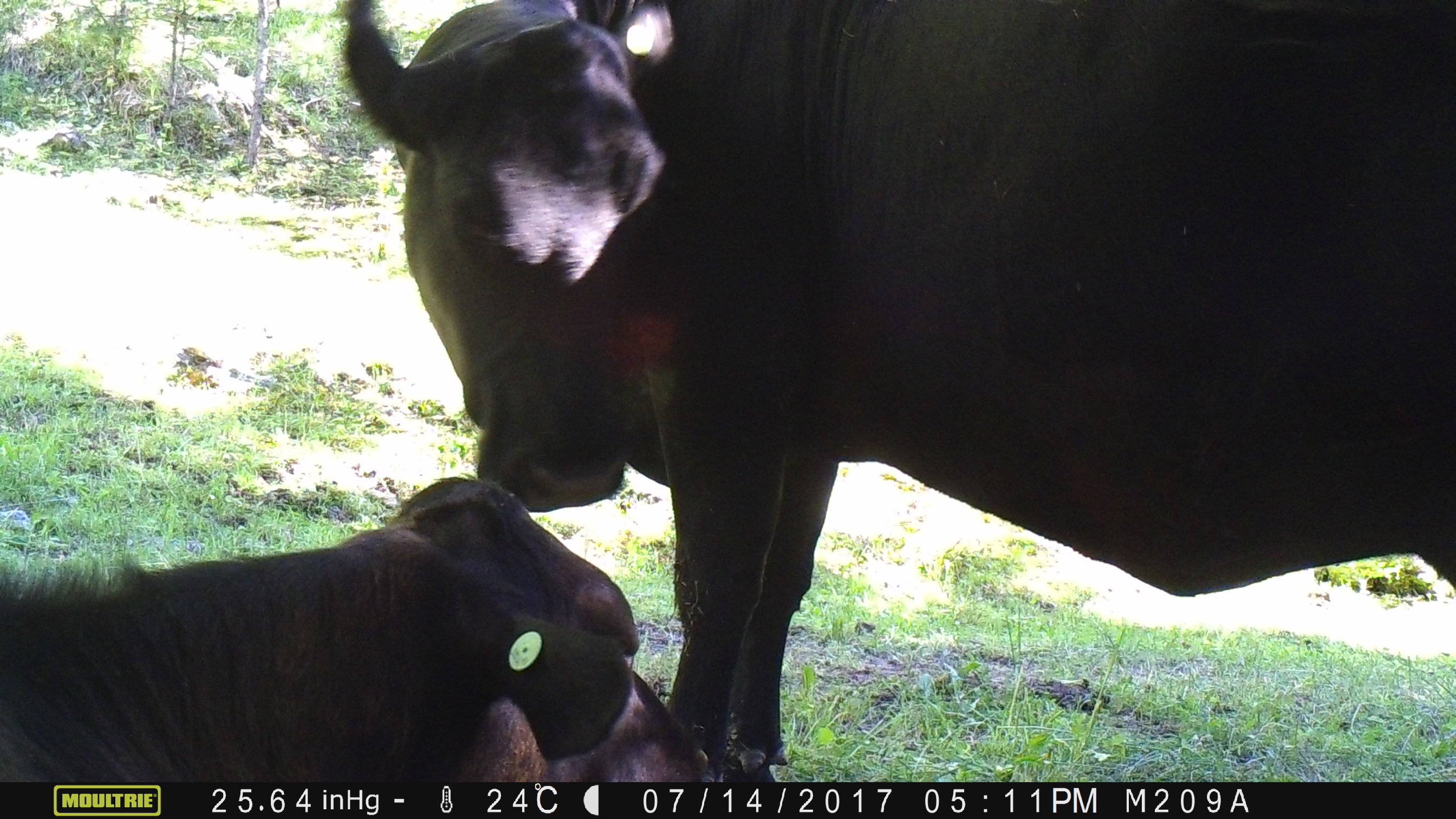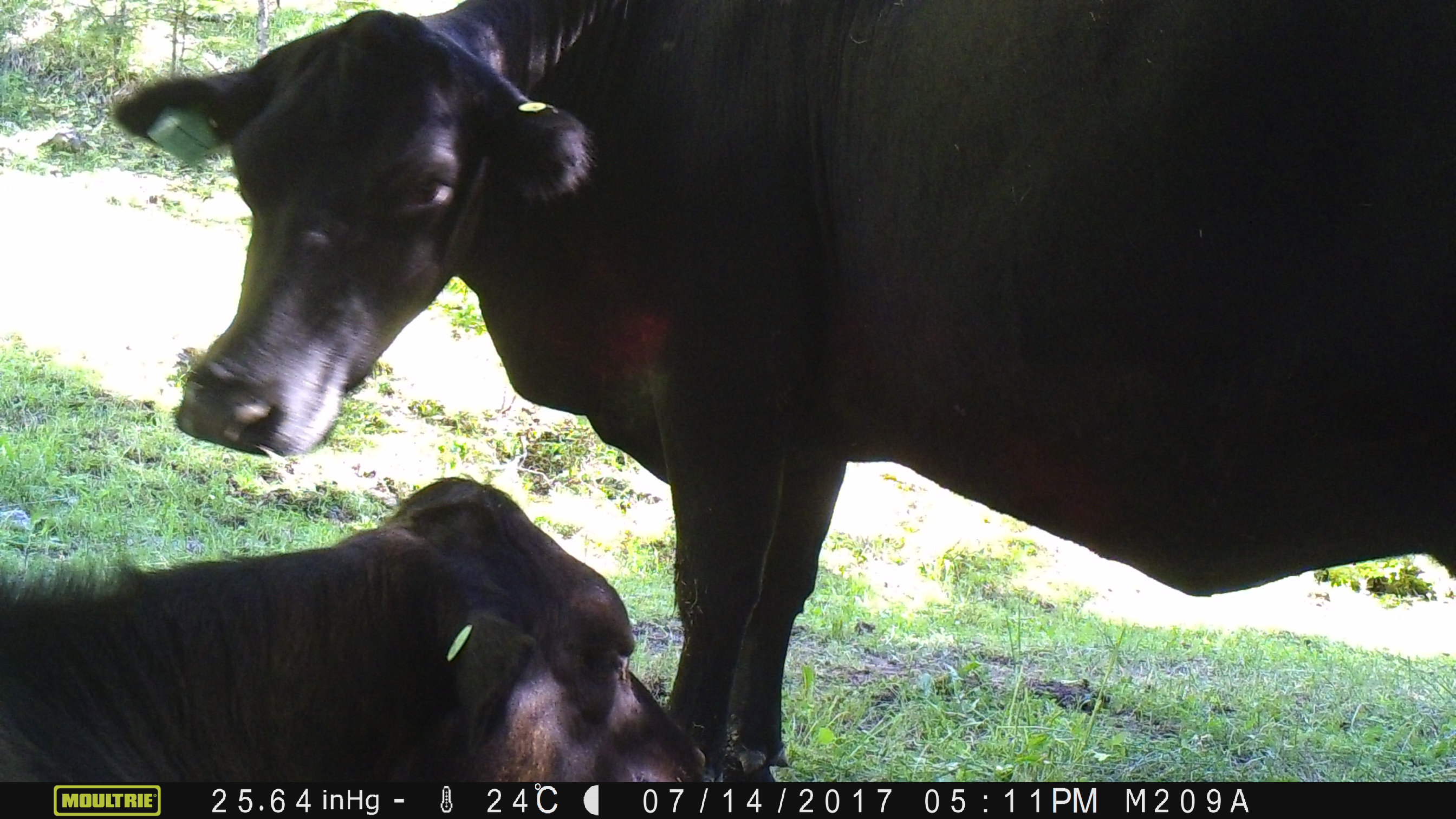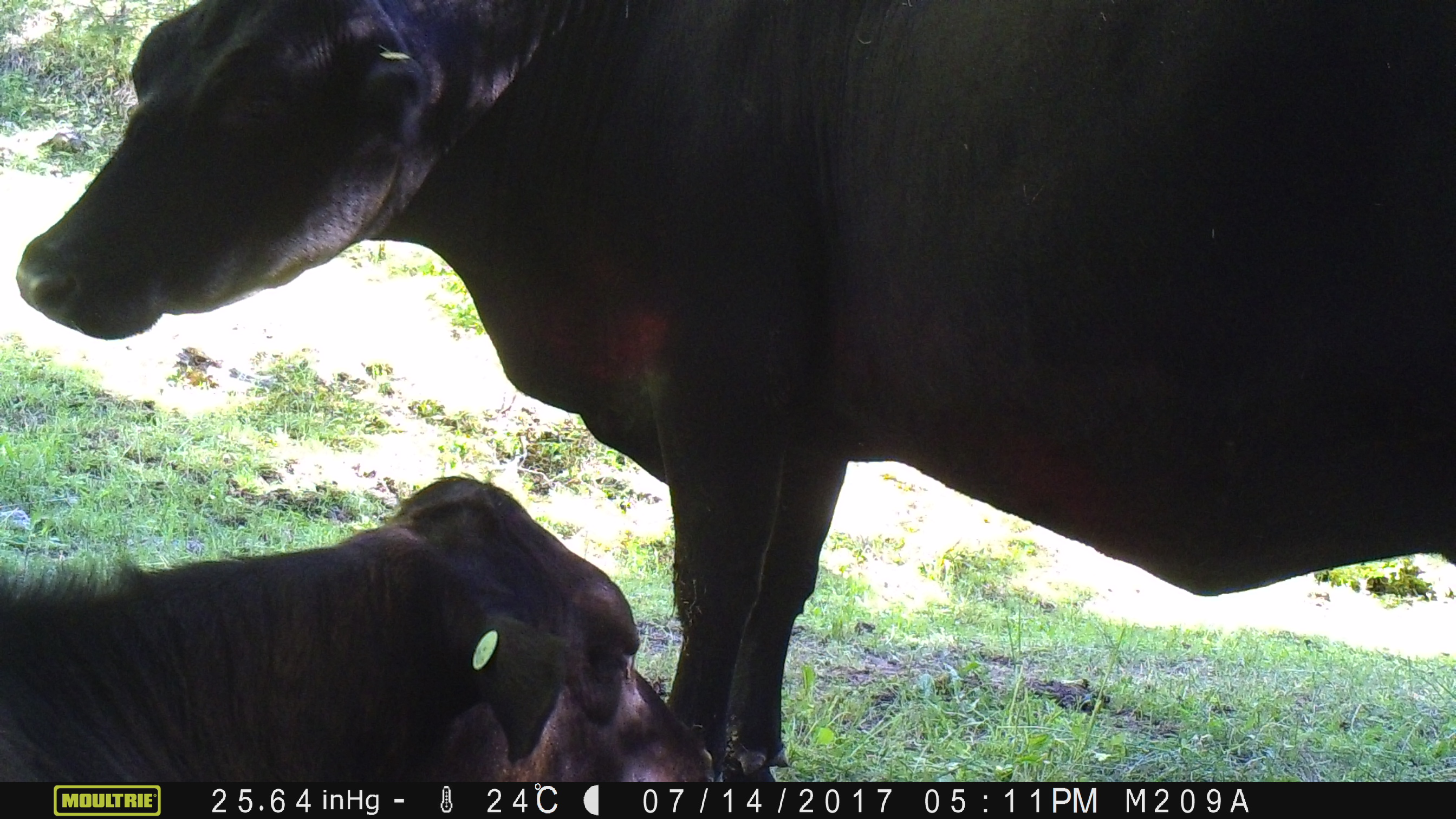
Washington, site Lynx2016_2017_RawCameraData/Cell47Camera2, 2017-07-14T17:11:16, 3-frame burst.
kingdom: Animalia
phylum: Chordata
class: Mammalia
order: Artiodactyla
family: Bovidae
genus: Bos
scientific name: Bos taurus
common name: domestic cattle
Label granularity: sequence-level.